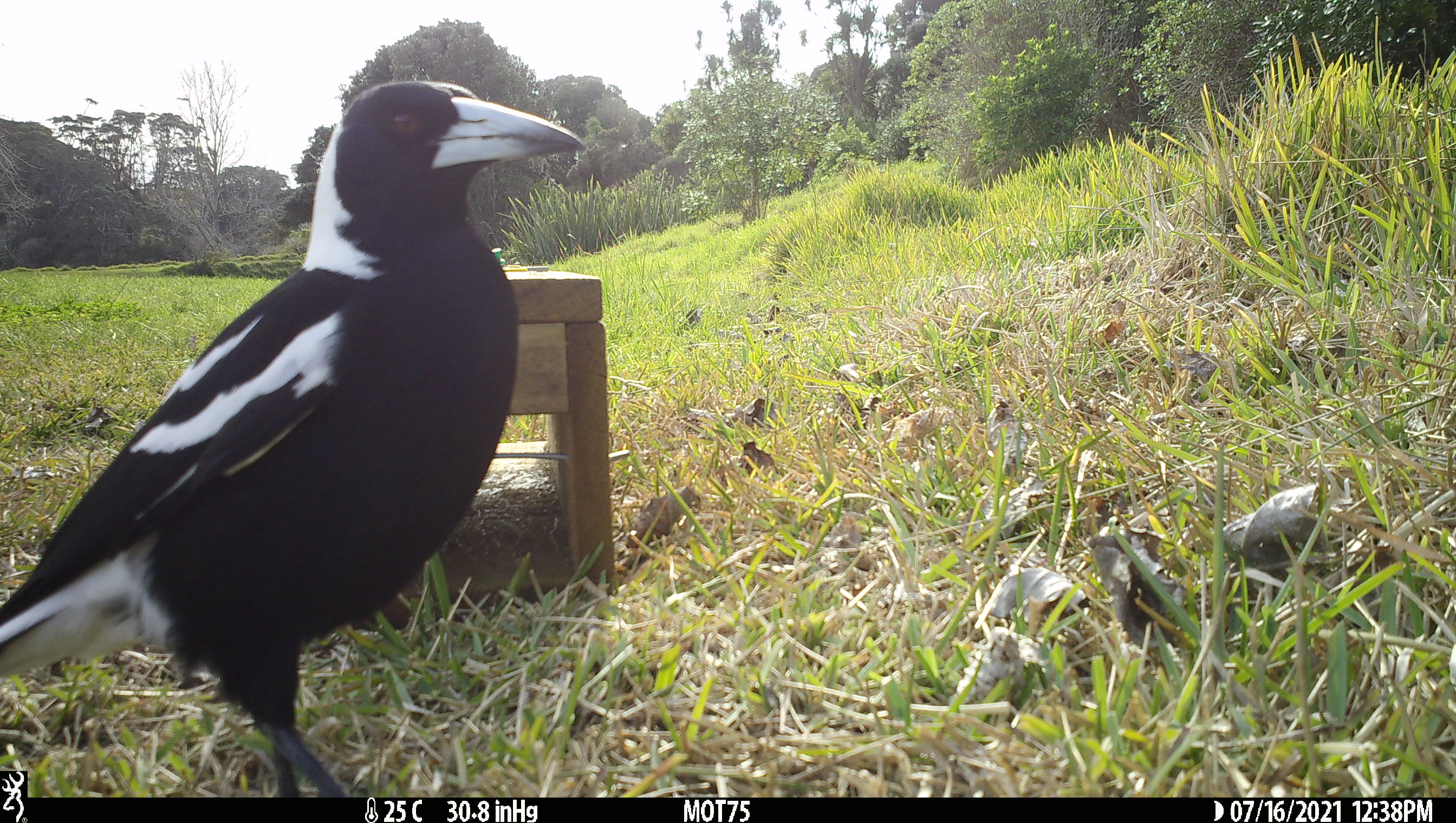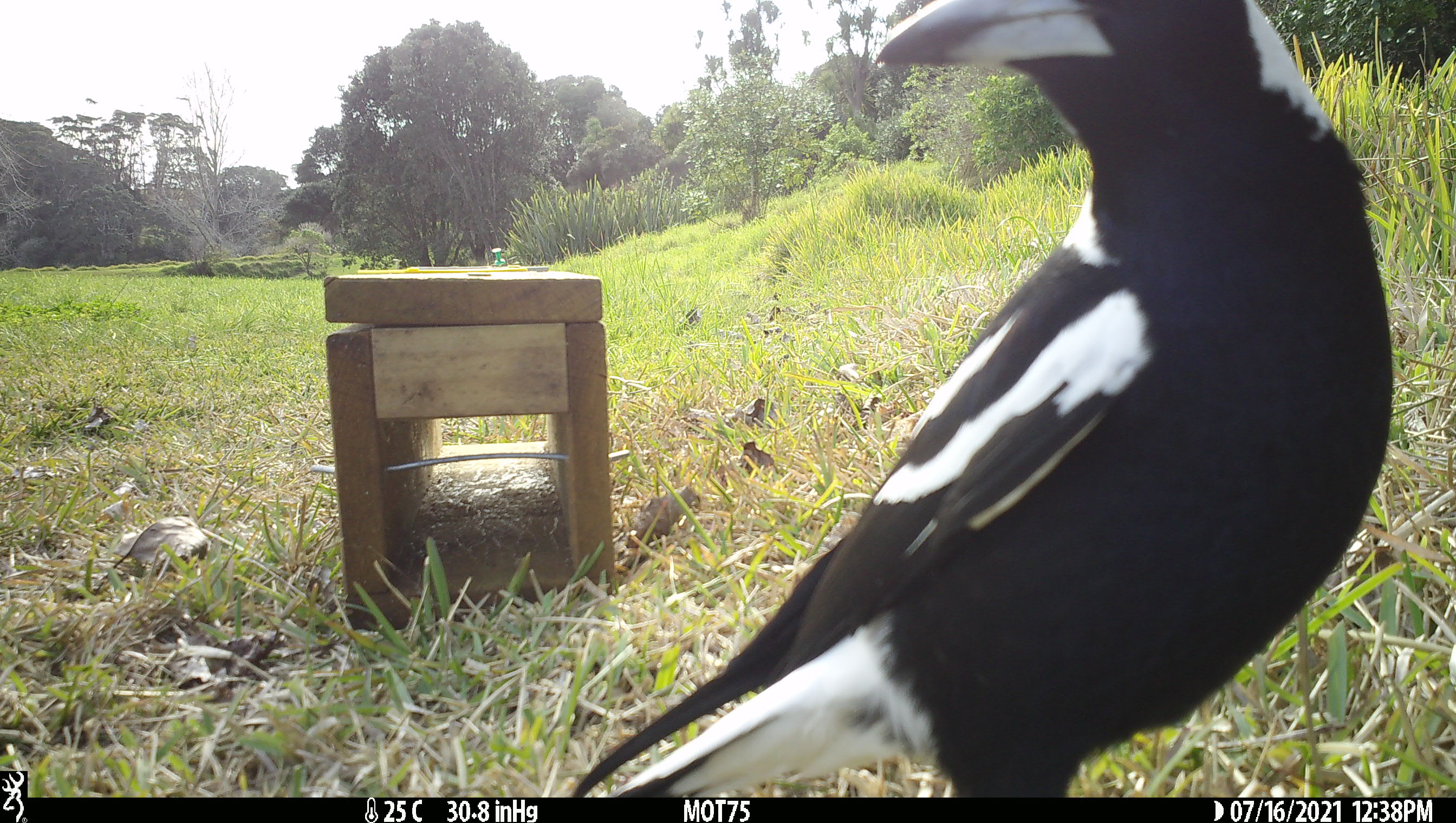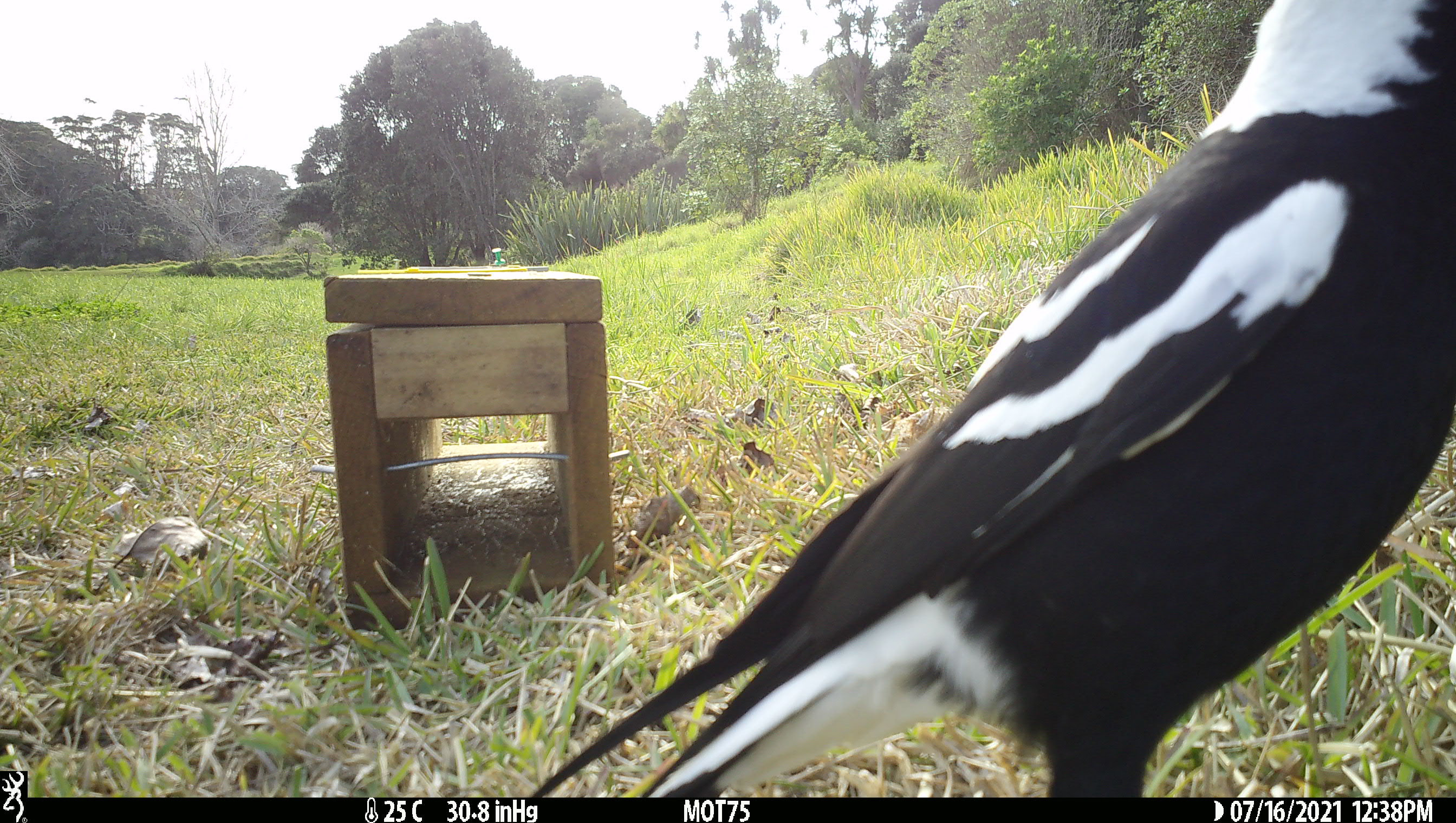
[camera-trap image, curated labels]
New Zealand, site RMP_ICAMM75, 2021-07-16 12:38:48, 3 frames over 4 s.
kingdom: Animalia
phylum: Chordata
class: Aves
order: Passeriformes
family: Artamidae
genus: Gymnorhina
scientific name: Gymnorhina tibicen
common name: australian magpie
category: magpie